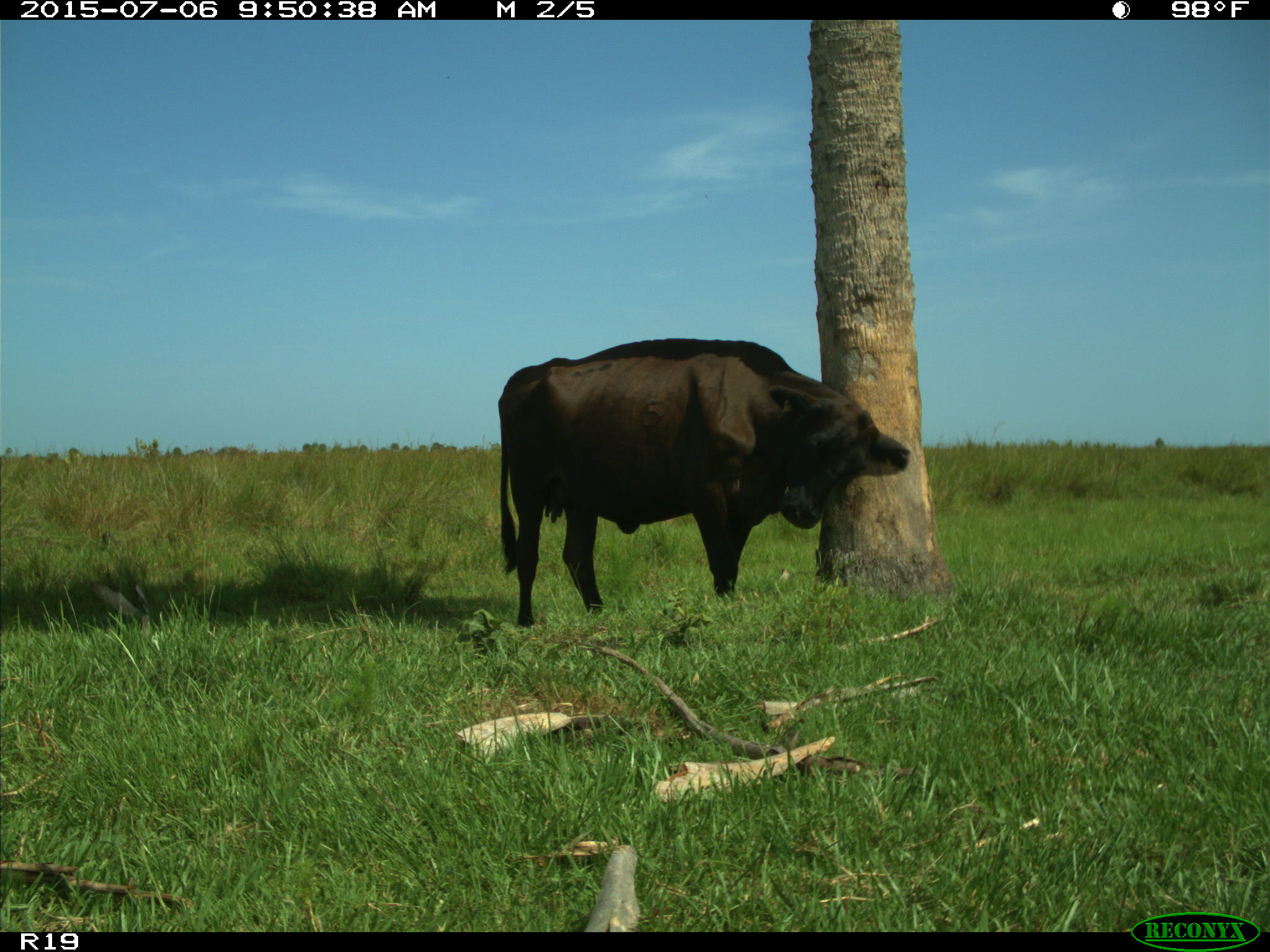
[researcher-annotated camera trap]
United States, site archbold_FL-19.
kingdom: Animalia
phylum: Chordata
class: Mammalia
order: Artiodactyla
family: Bovidae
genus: Bos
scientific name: Bos taurus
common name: domestic cow